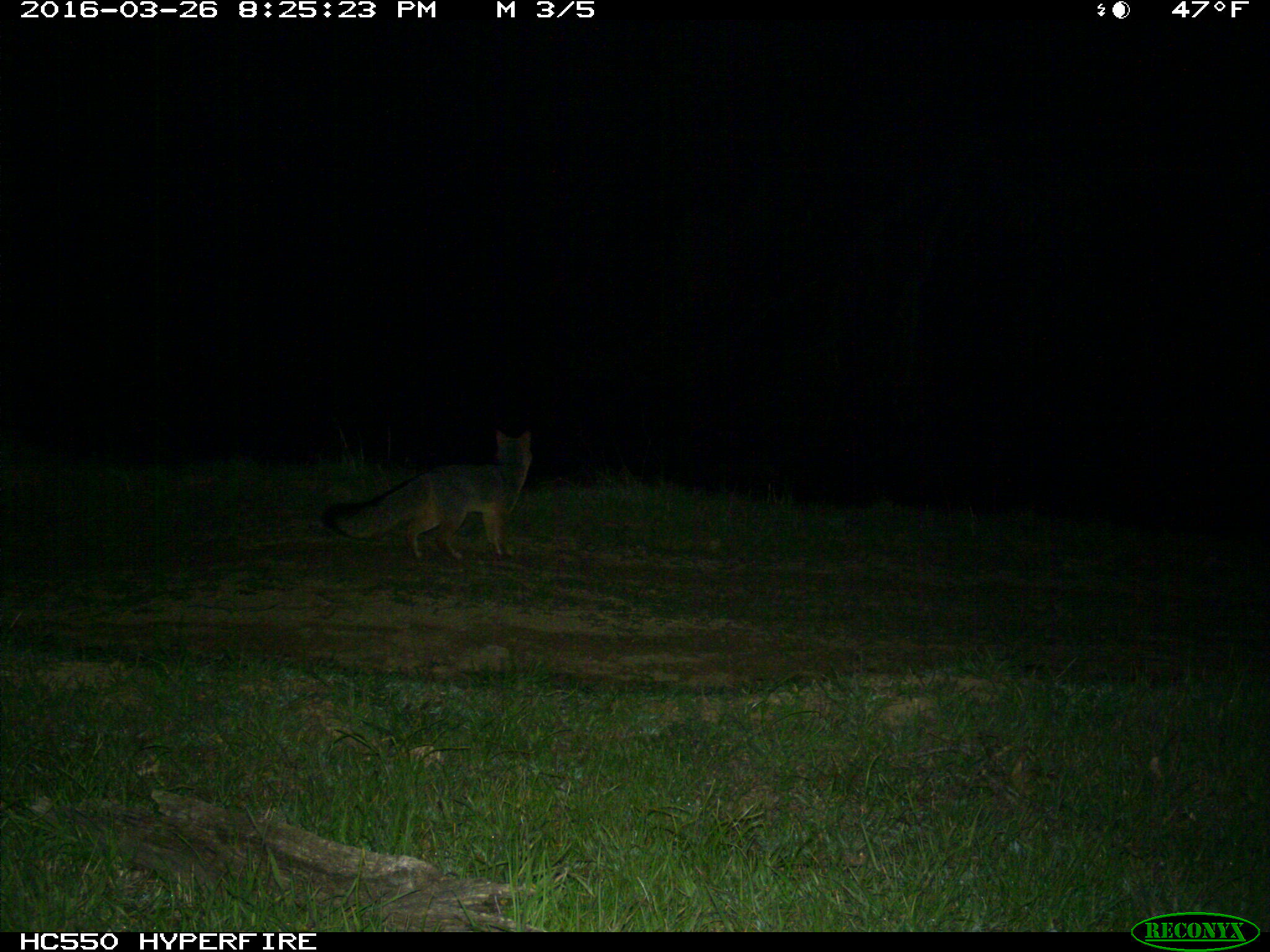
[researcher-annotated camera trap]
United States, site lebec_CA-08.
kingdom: Animalia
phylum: Chordata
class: Mammalia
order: Carnivora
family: Canidae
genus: Urocyon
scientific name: Urocyon cinereoargenteus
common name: gray fox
Urocyon cinereoargenteus (gray fox).